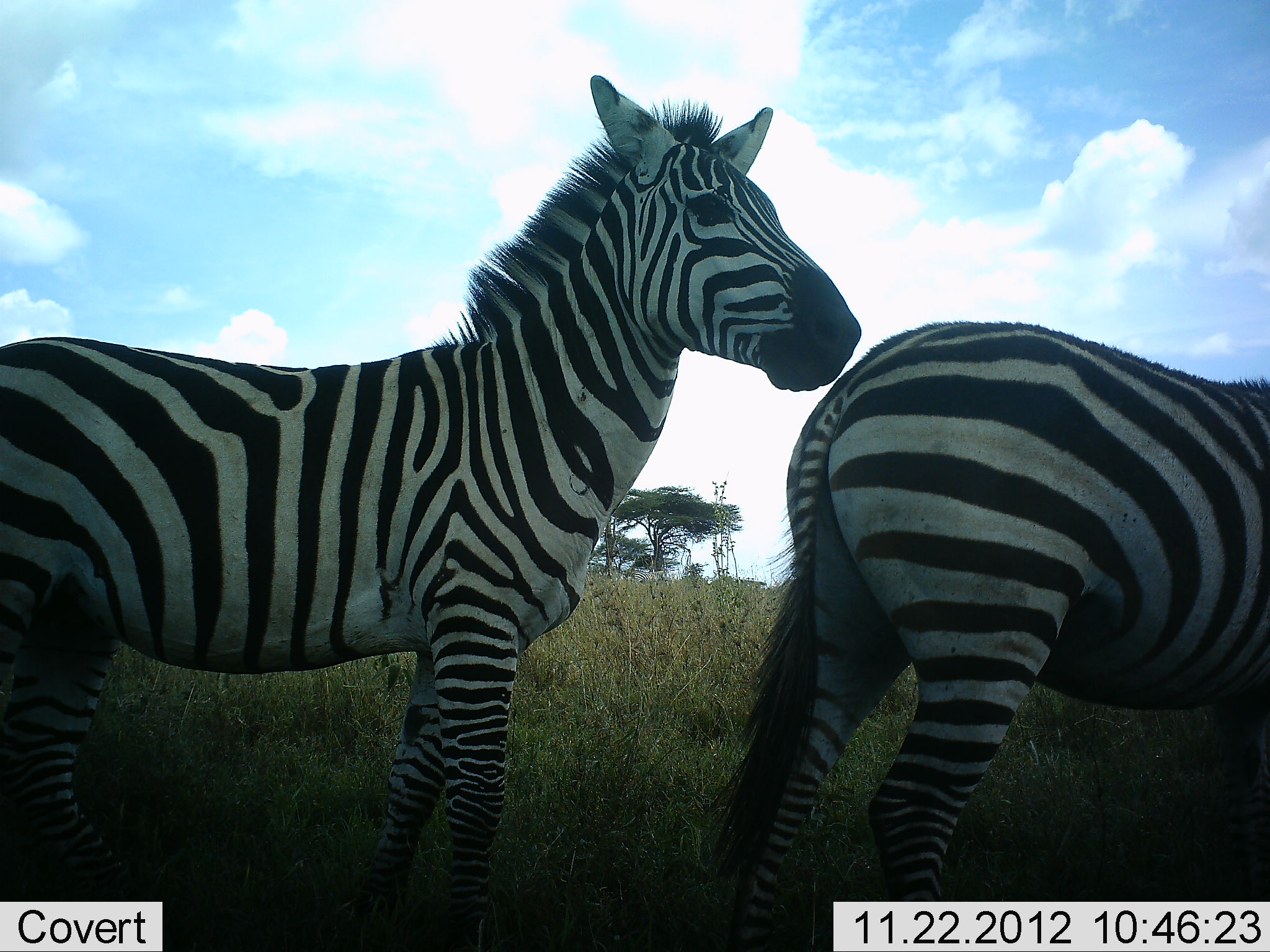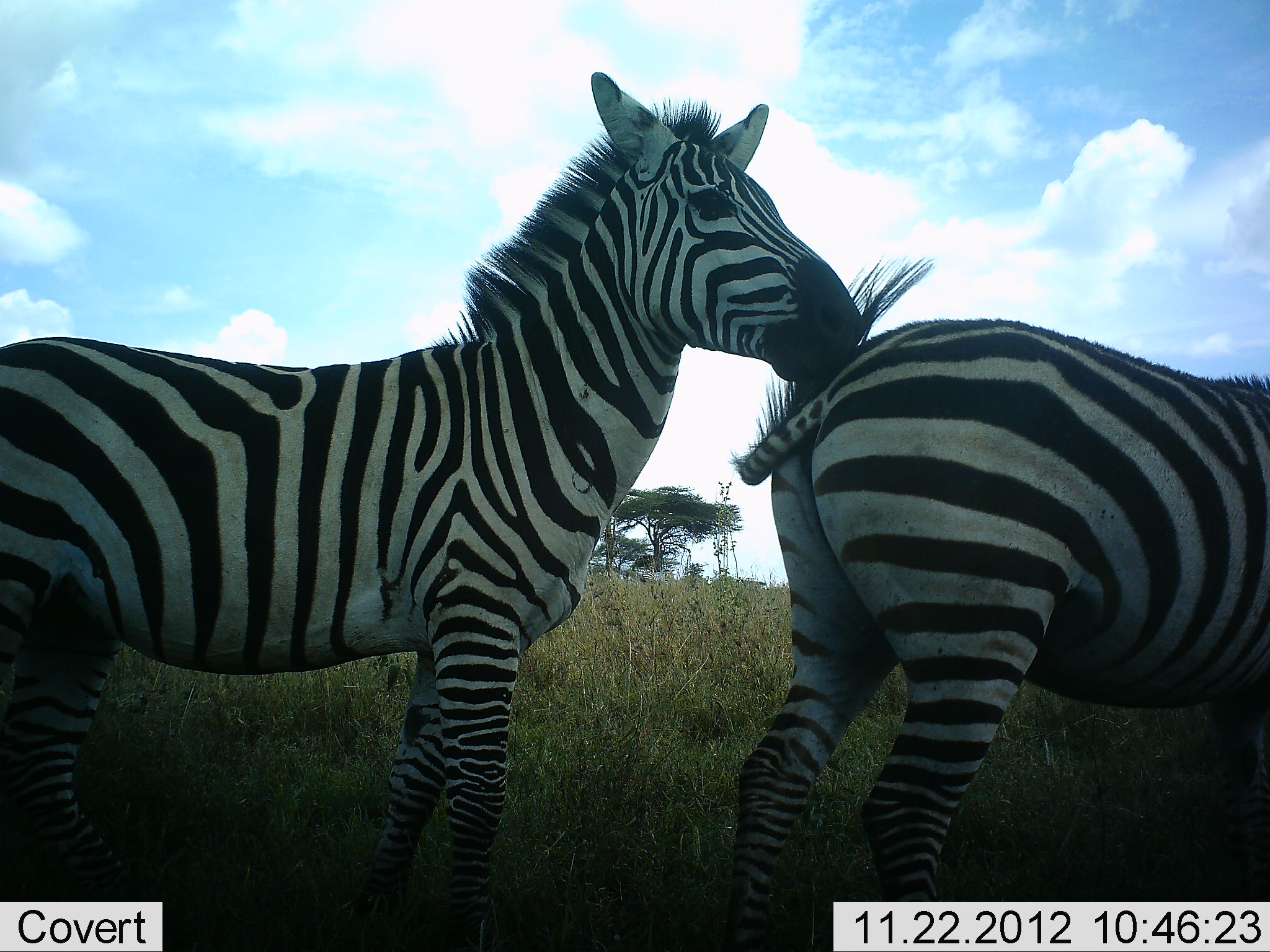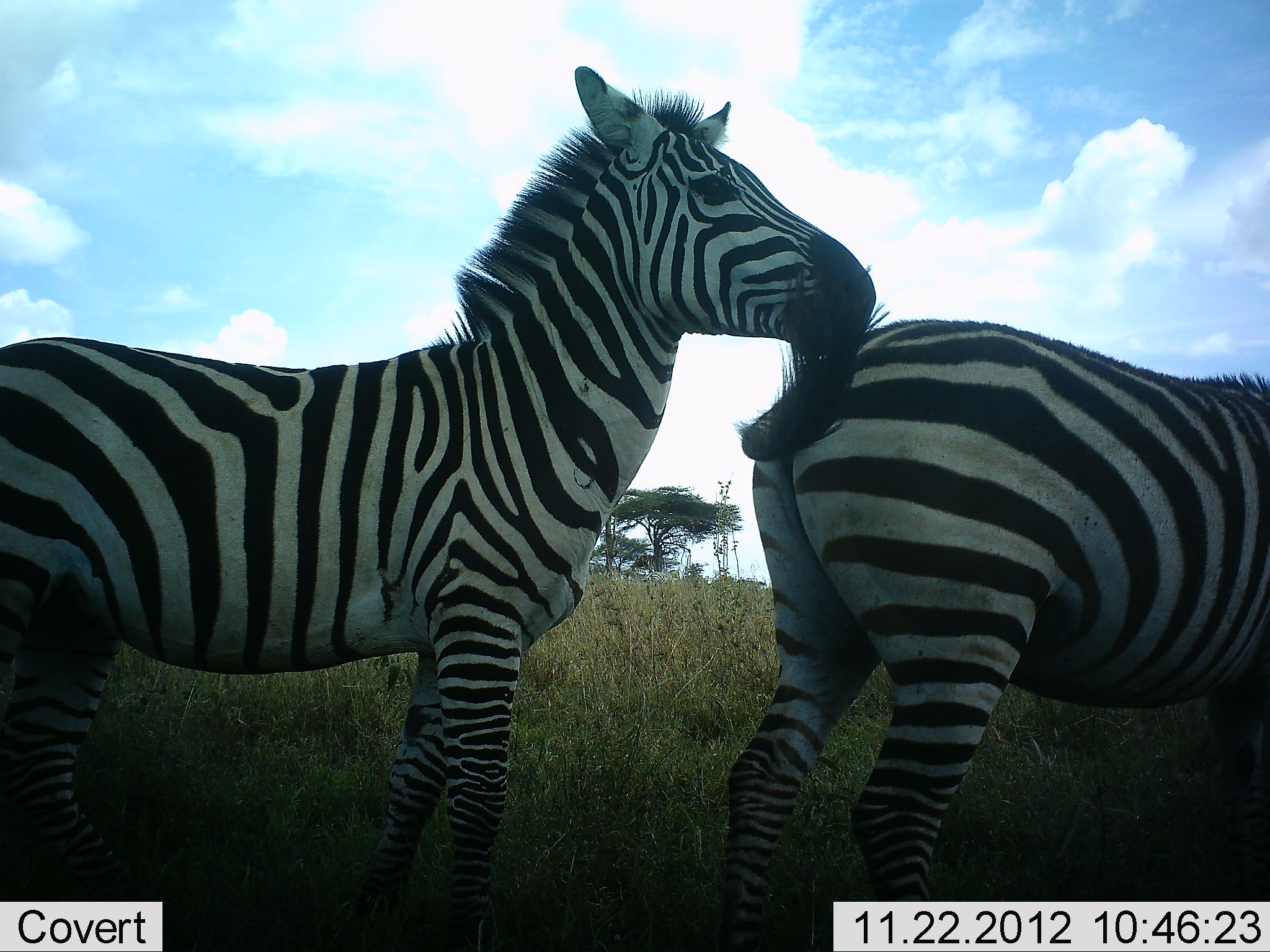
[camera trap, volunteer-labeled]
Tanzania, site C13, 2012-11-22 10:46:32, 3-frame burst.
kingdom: Animalia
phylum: Chordata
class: Mammalia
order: Perissodactyla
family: Equidae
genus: Equus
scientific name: Equus quagga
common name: plains zebra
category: zebra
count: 2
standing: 70%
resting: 0%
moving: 0%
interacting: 50%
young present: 0%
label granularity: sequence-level